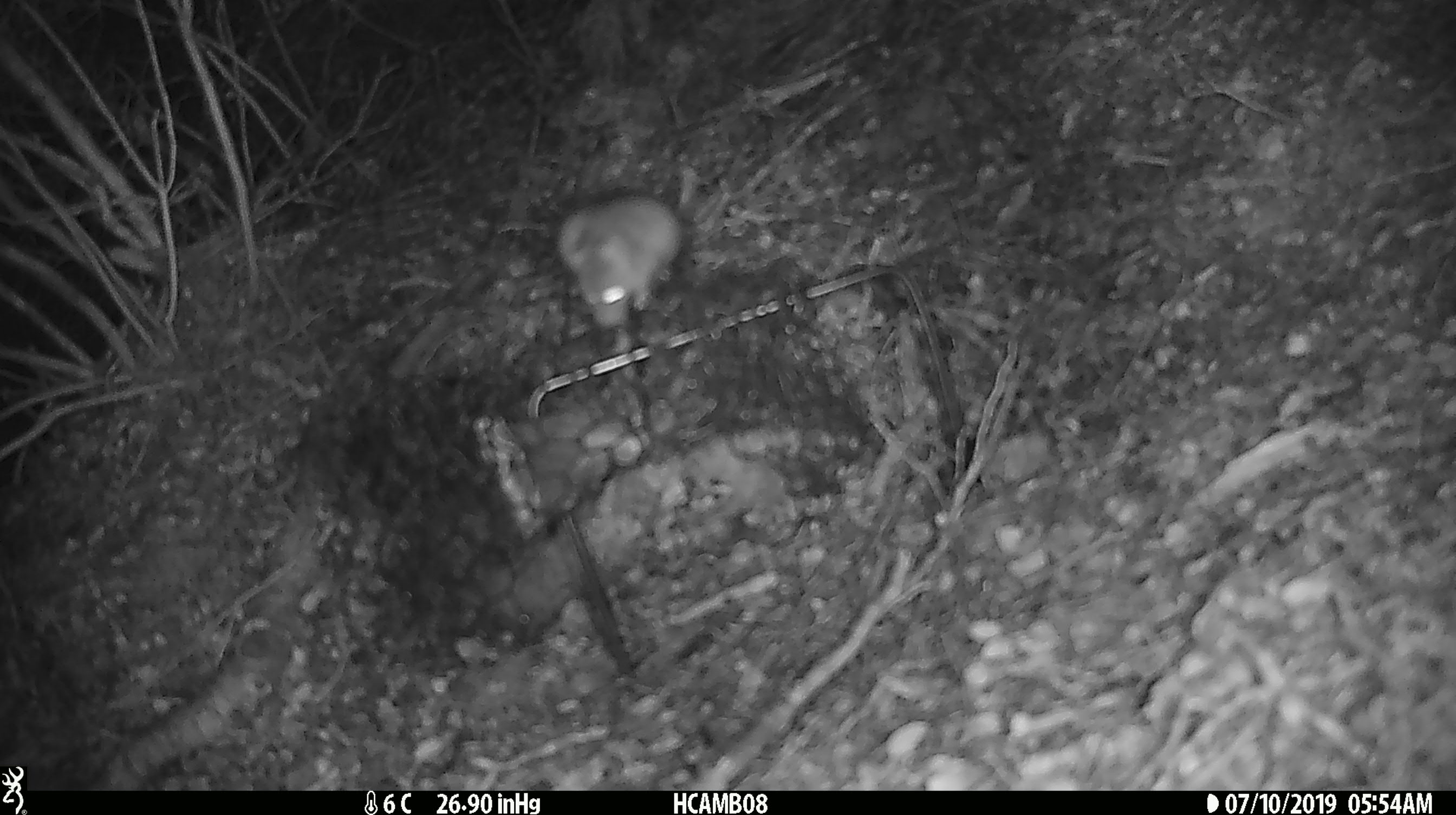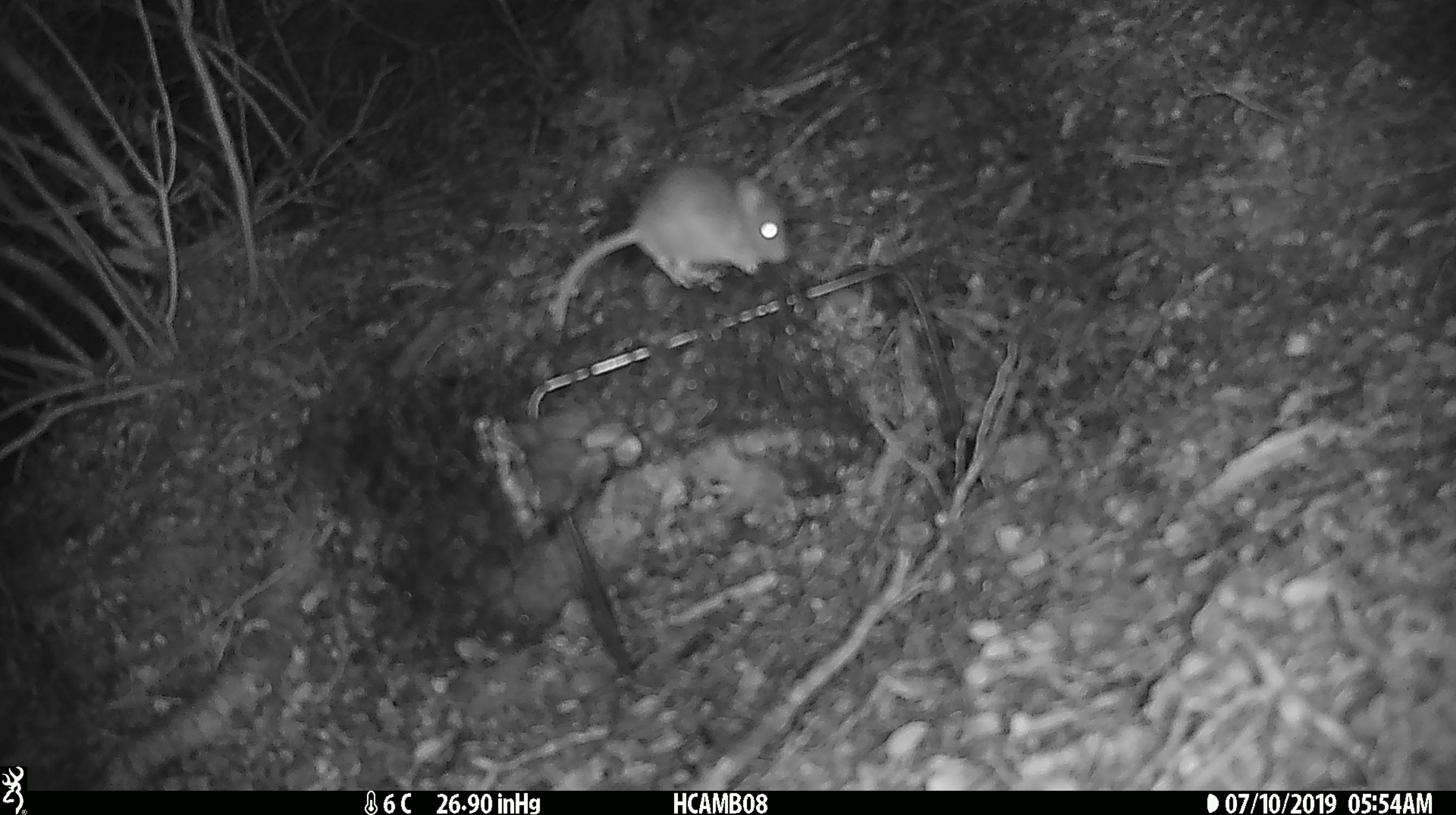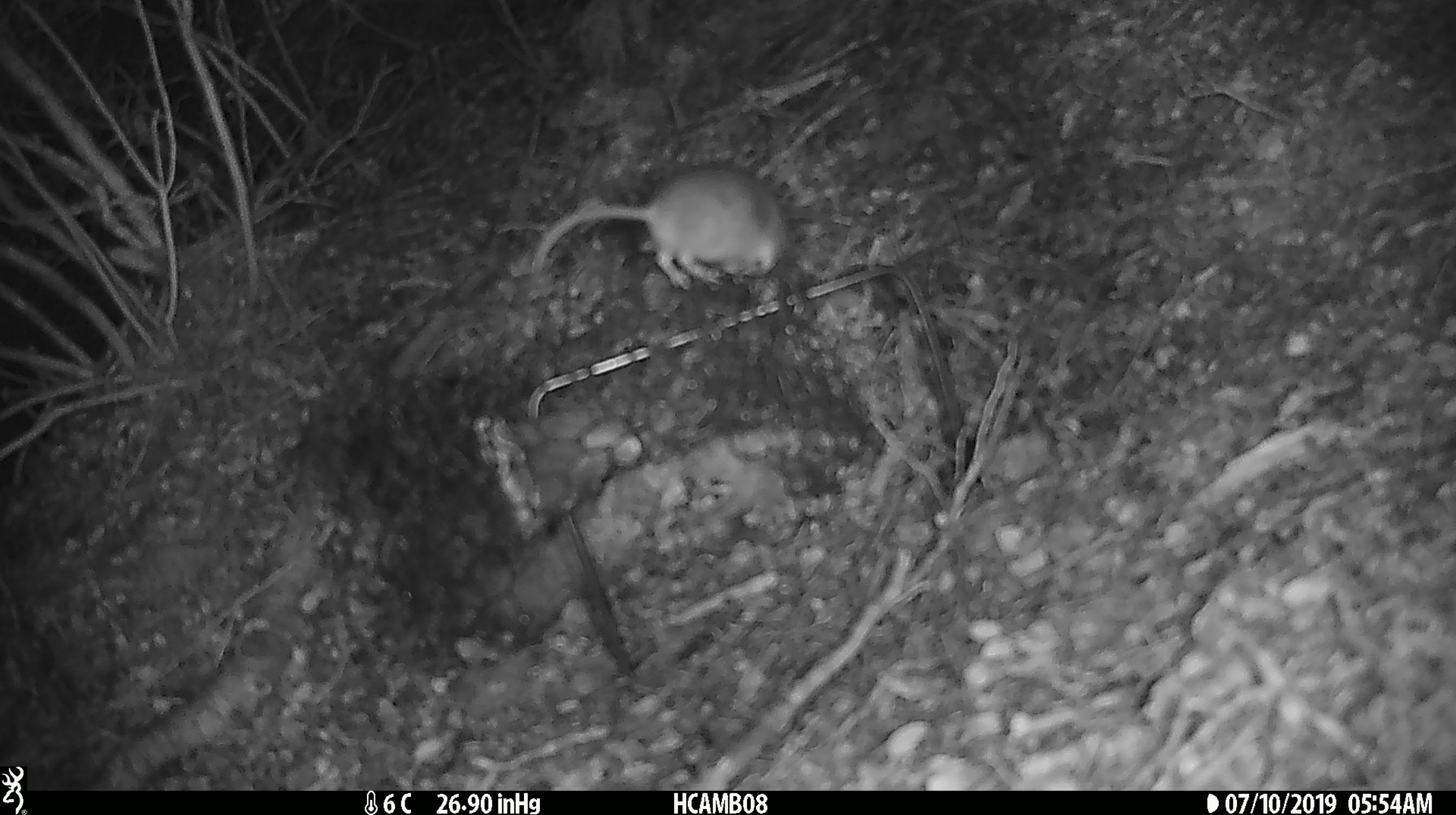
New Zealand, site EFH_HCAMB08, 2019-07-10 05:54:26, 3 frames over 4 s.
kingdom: Animalia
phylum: Chordata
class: Mammalia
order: Rodentia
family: Muridae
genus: Mus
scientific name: Mus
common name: mouse